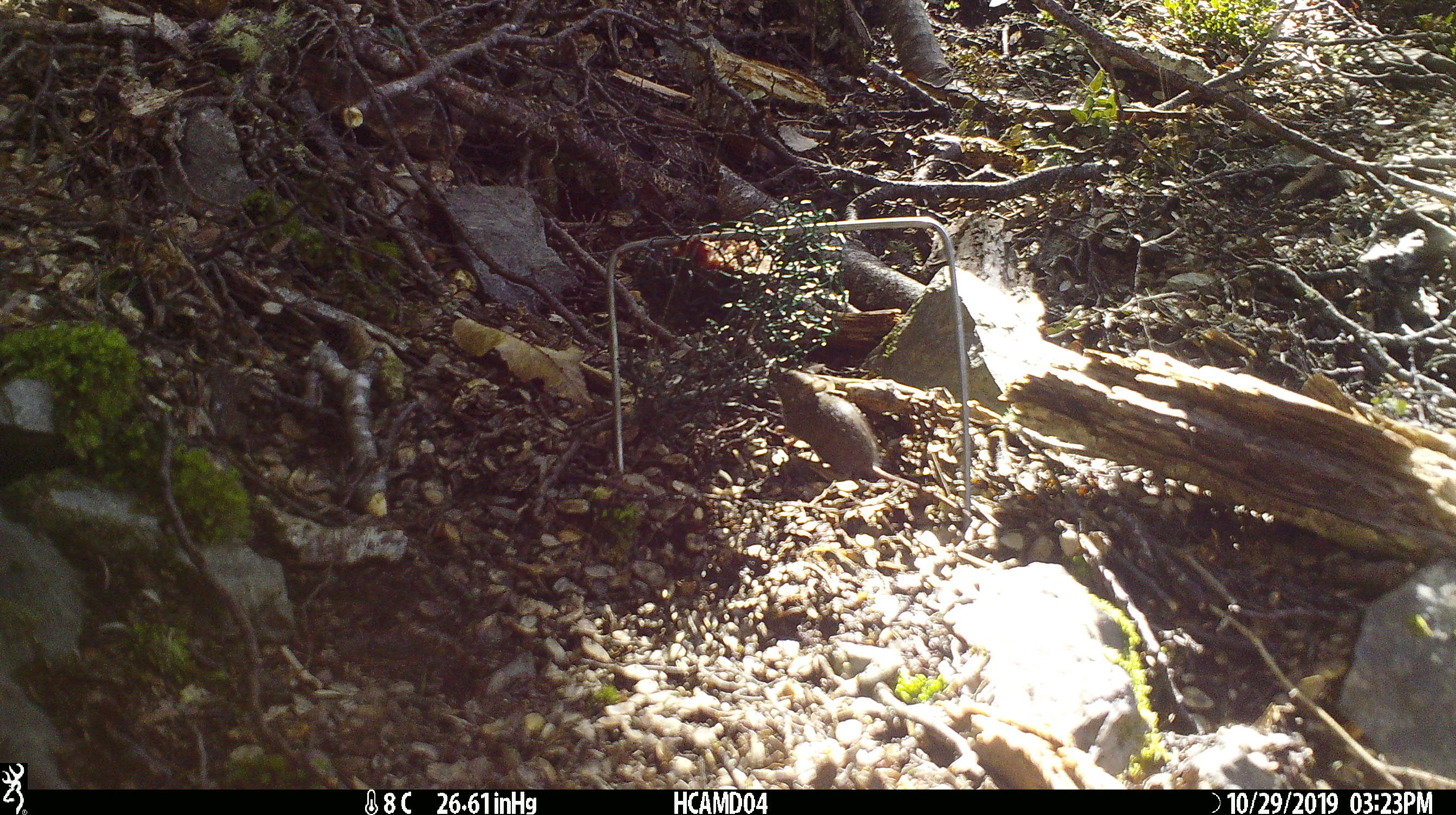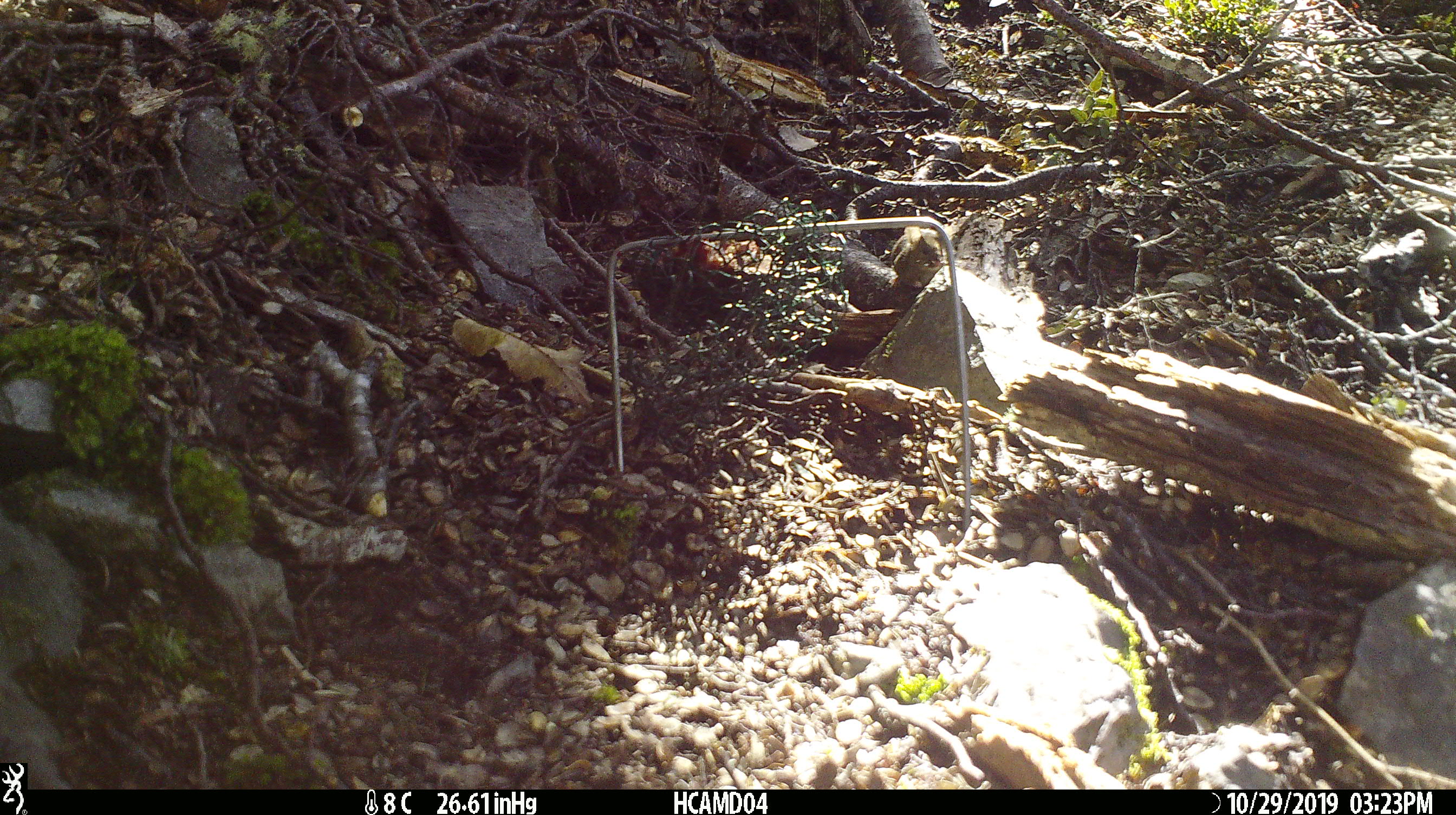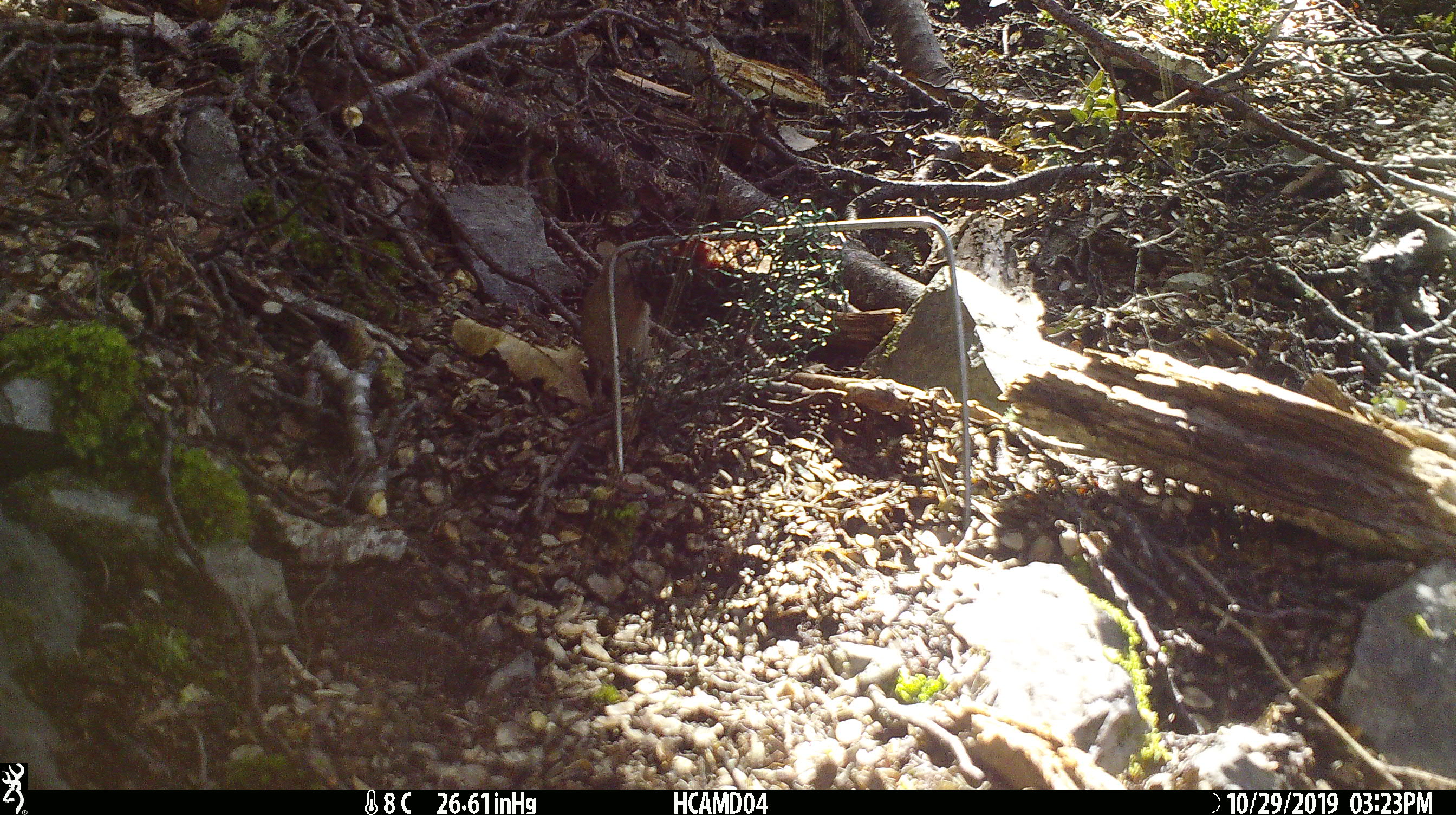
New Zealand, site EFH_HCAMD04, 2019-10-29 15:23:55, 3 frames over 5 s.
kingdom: Animalia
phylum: Chordata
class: Mammalia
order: Rodentia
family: Muridae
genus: Mus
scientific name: Mus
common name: mouse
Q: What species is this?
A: Mouse (Mus).